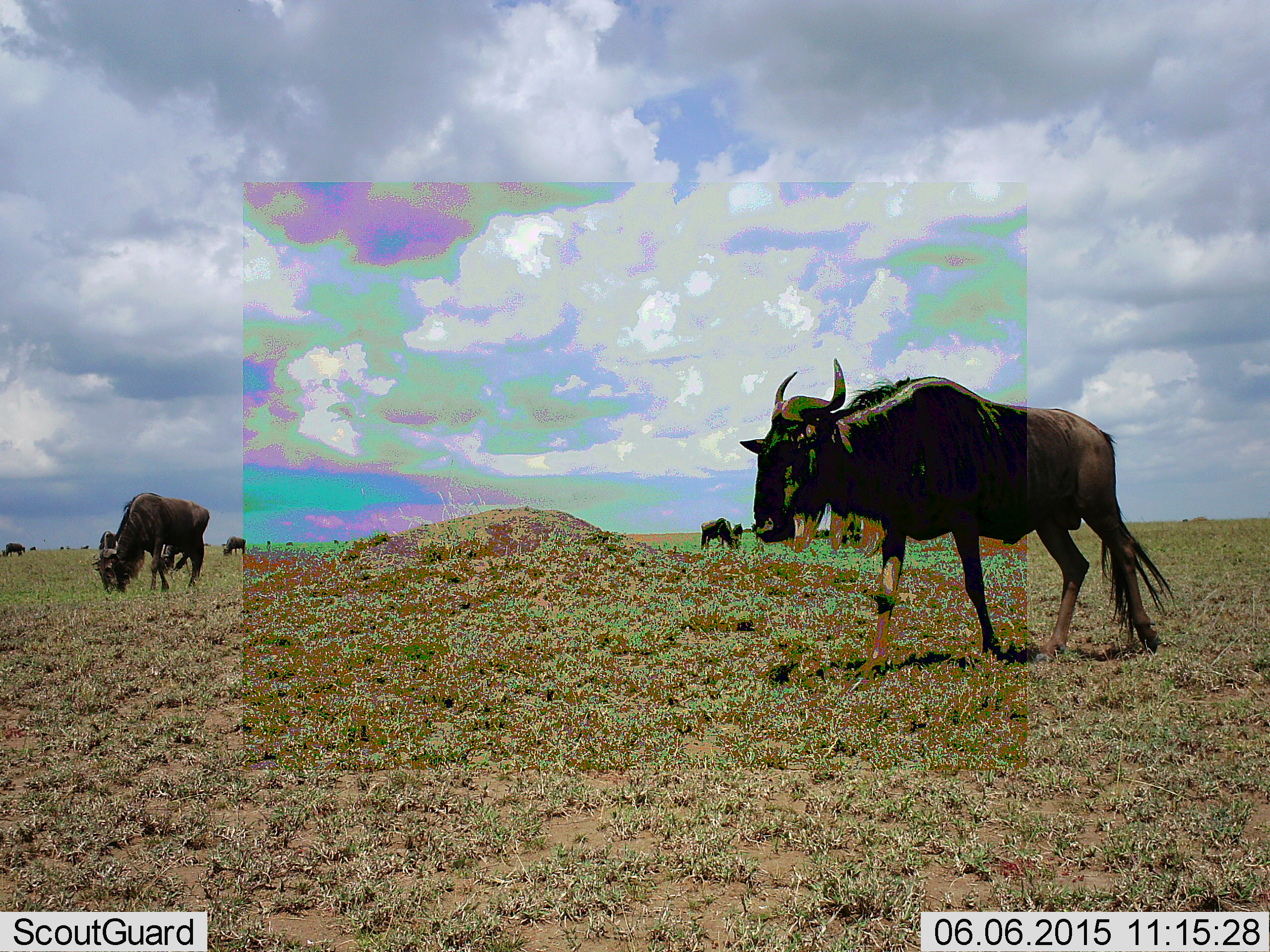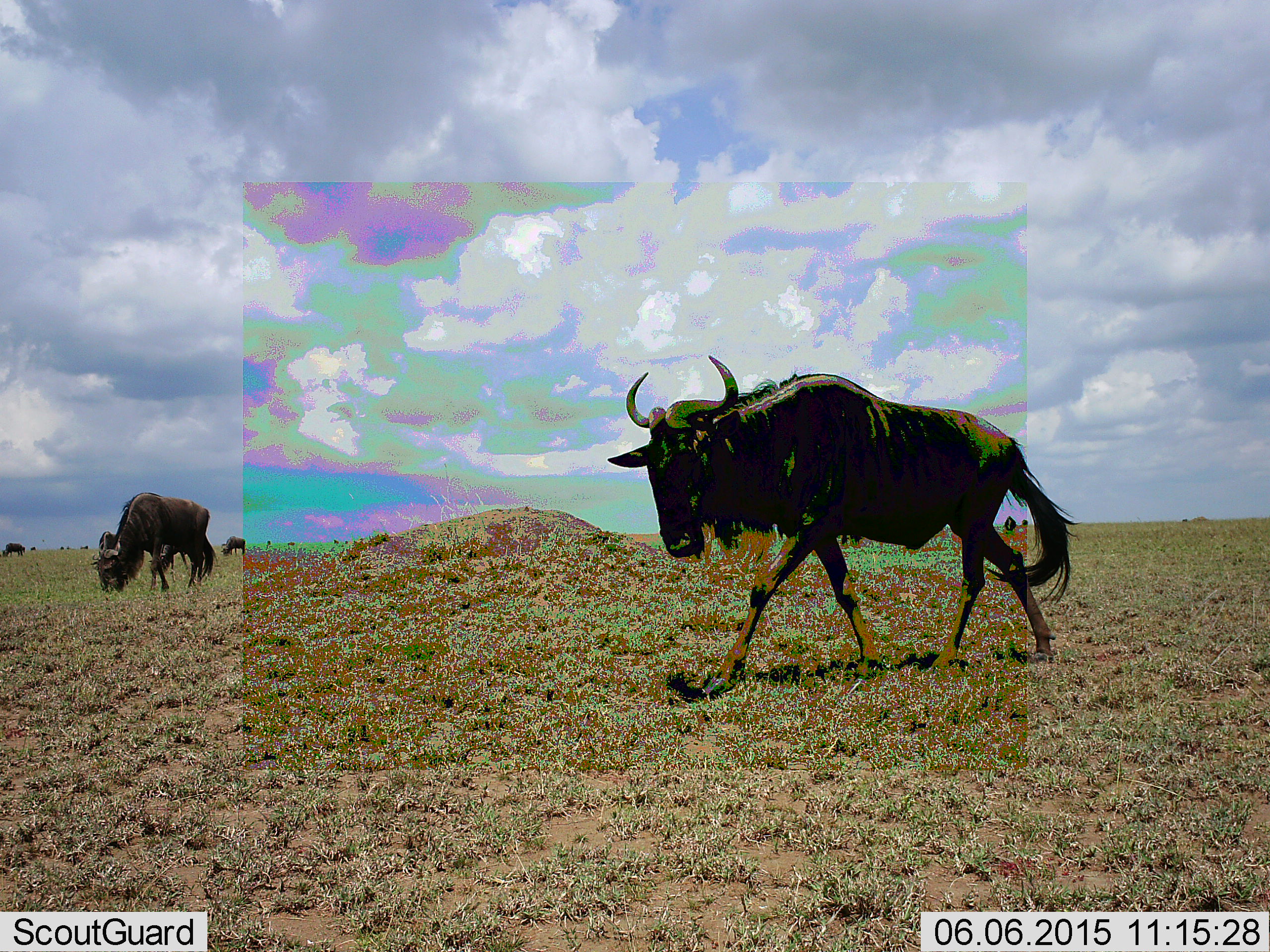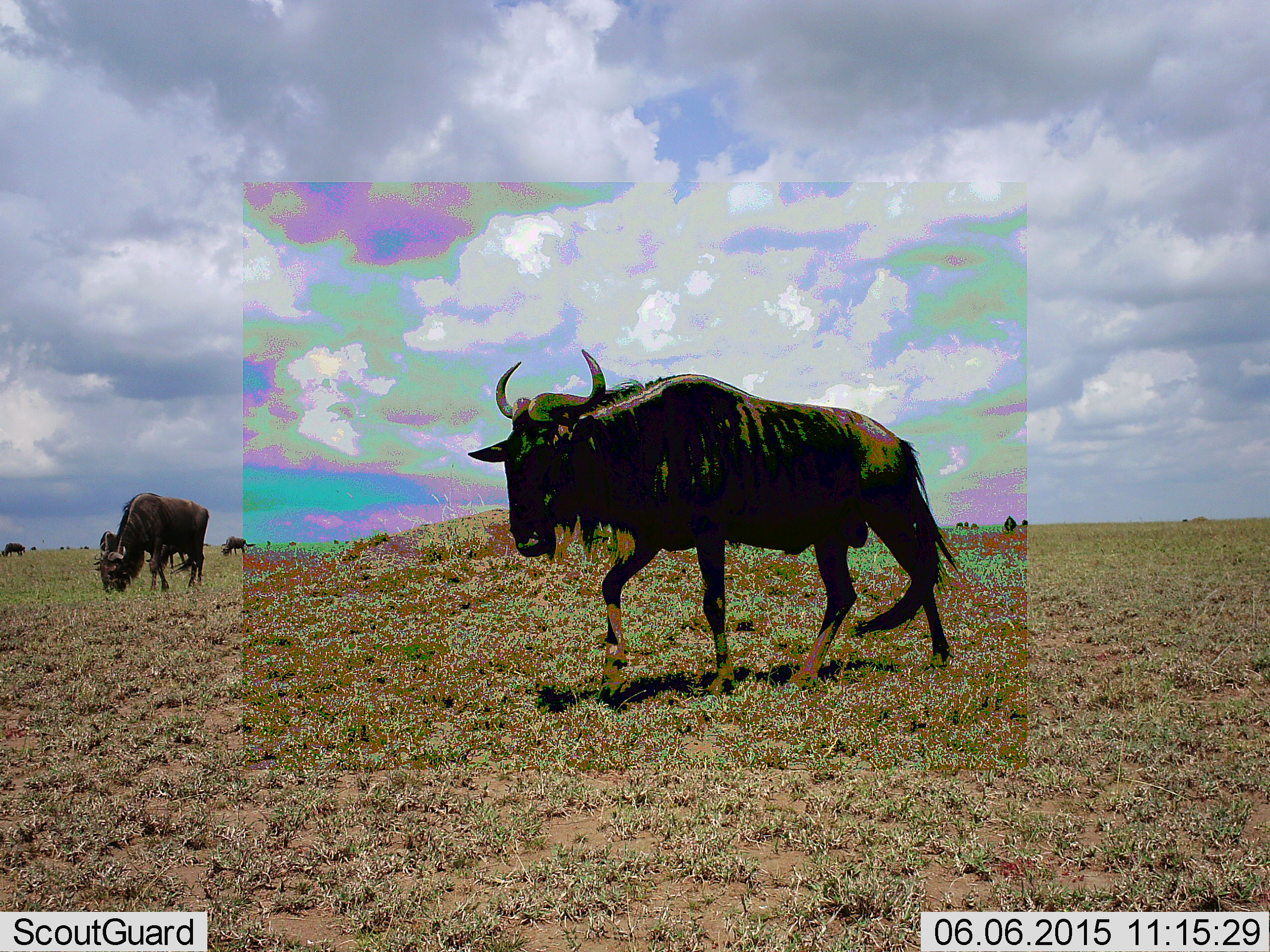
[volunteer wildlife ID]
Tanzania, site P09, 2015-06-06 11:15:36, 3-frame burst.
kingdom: Animalia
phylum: Chordata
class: Mammalia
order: Artiodactyla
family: Bovidae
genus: Connochaetes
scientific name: Connochaetes taurinus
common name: blue wildebeest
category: wildebeest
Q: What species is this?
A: Wildebeest (blue wildebeest) (Connochaetes taurinus).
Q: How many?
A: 6.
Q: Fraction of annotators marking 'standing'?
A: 30%.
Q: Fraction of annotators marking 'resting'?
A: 0%.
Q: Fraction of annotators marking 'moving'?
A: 90%.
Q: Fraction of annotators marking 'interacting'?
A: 0%.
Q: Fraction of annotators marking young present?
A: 0%.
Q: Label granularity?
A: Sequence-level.